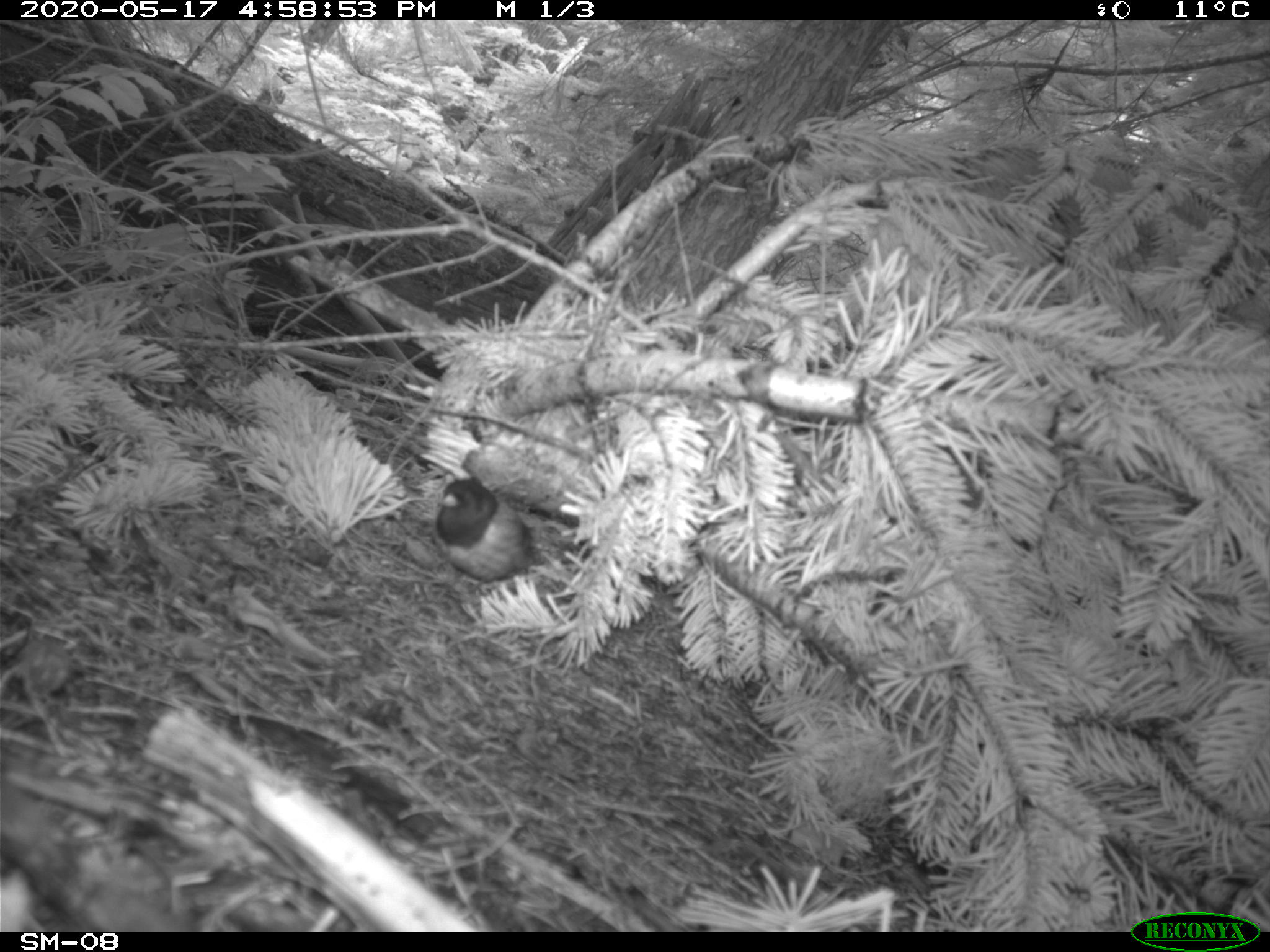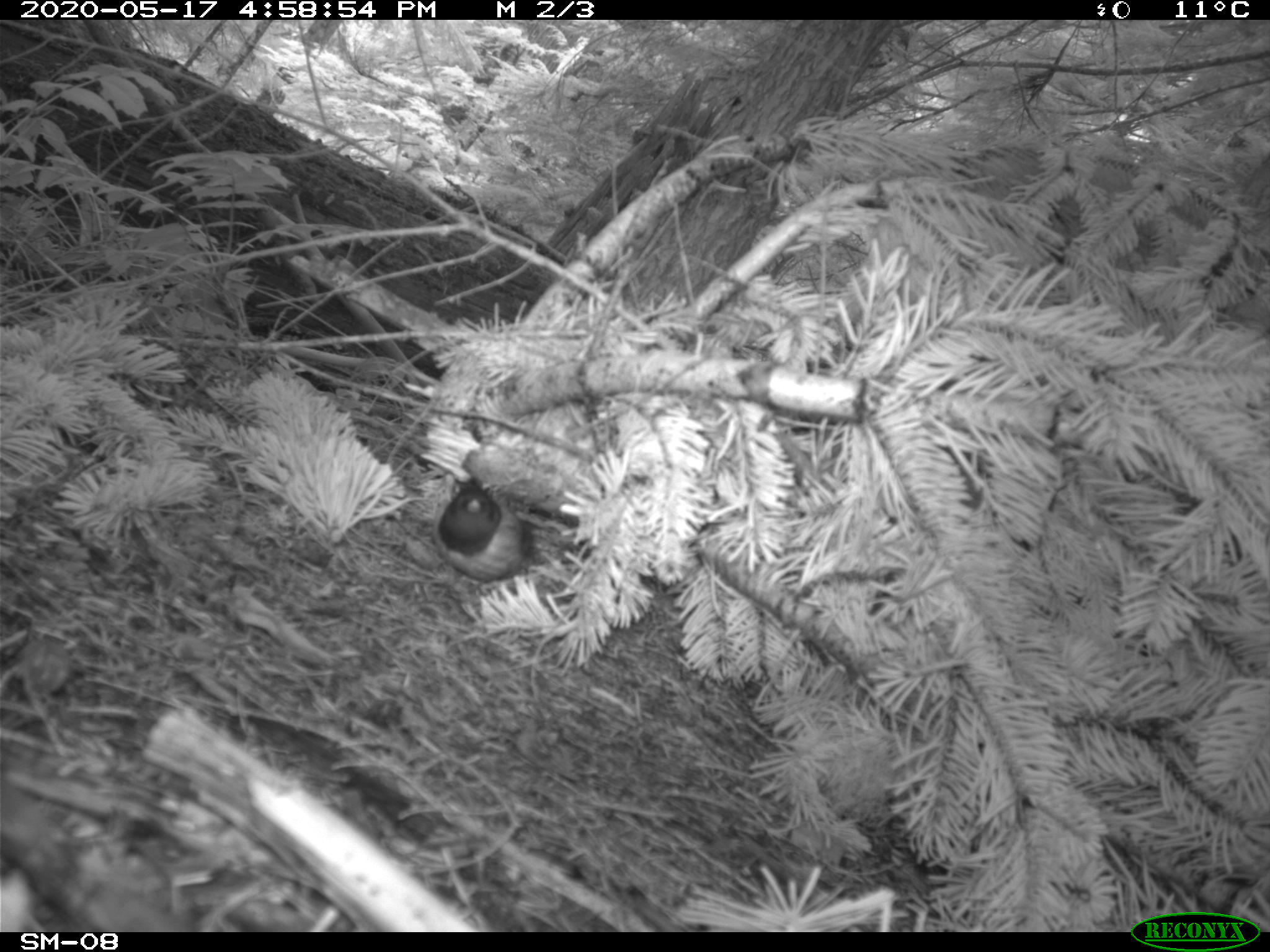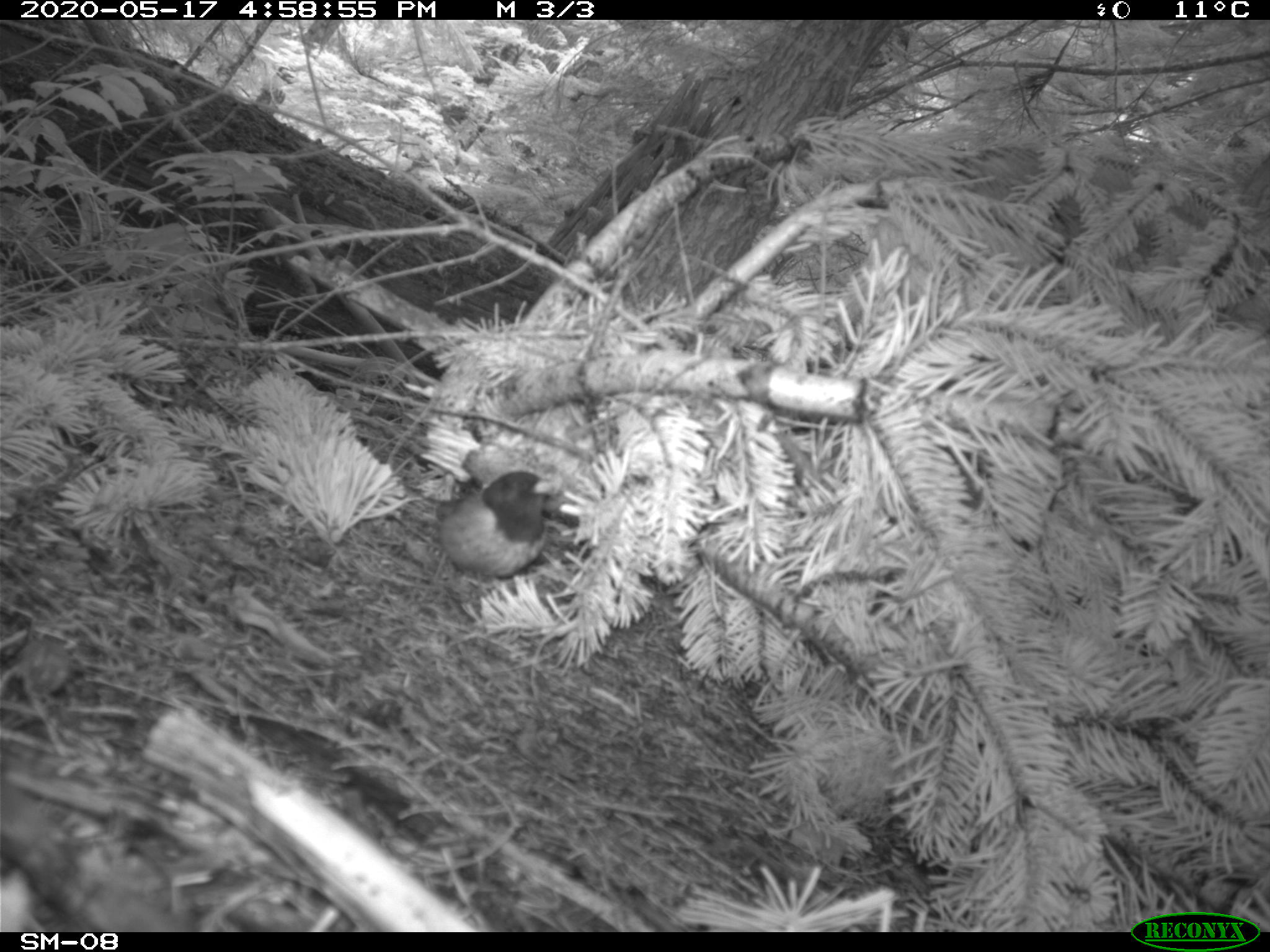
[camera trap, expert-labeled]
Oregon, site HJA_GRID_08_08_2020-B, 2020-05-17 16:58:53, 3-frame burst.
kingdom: Animalia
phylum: Chordata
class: Aves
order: Passeriformes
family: Passerellidae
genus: Junco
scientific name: Junco hyemalis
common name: dark-eyed junco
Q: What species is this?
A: Dark-eyed junco (Junco hyemalis).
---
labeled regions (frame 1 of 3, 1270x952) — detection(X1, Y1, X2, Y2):
dark-eyed junco: detection(406, 473, 555, 597)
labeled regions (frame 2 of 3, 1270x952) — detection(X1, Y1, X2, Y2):
dark-eyed junco: detection(421, 461, 569, 607)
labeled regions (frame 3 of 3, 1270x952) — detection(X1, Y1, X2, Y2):
dark-eyed junco: detection(416, 464, 578, 603)